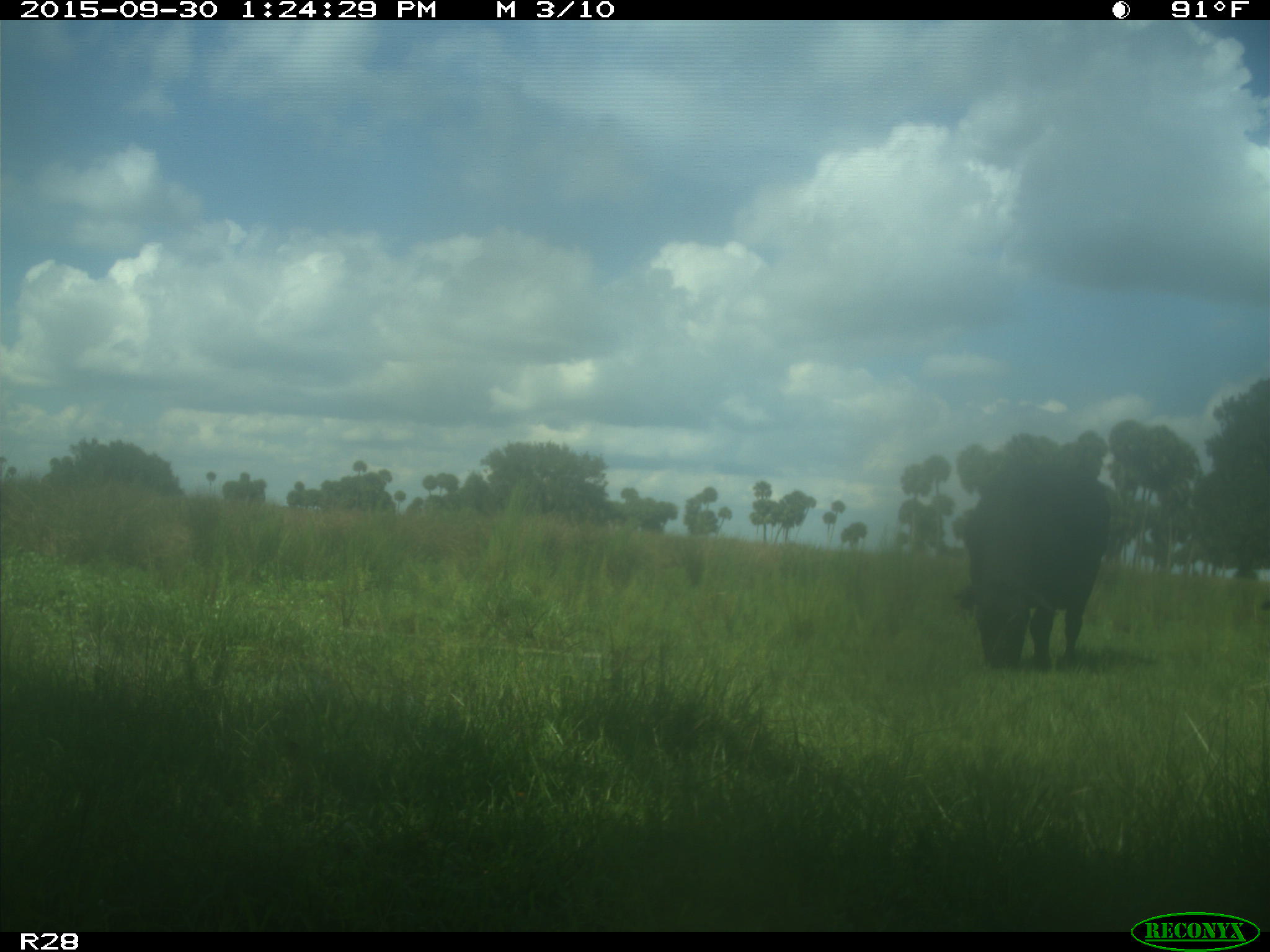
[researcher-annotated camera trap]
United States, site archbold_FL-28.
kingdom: Animalia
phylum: Chordata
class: Mammalia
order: Artiodactyla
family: Bovidae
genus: Bos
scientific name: Bos taurus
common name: domestic cow